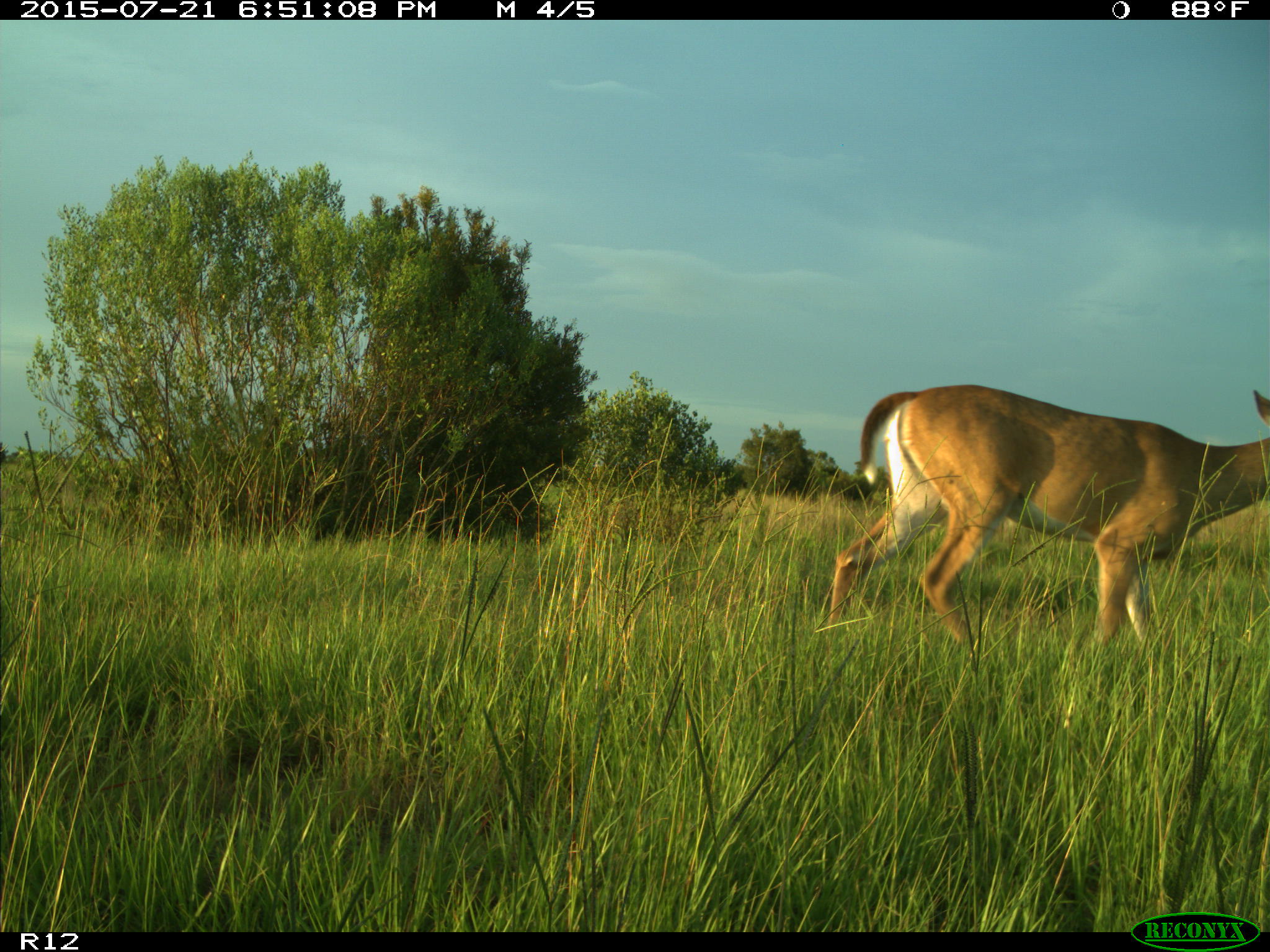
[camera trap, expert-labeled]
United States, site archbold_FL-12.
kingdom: Animalia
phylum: Chordata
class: Mammalia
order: Artiodactyla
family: Cervidae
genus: Odocoileus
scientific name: Odocoileus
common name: deer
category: unidentified deer